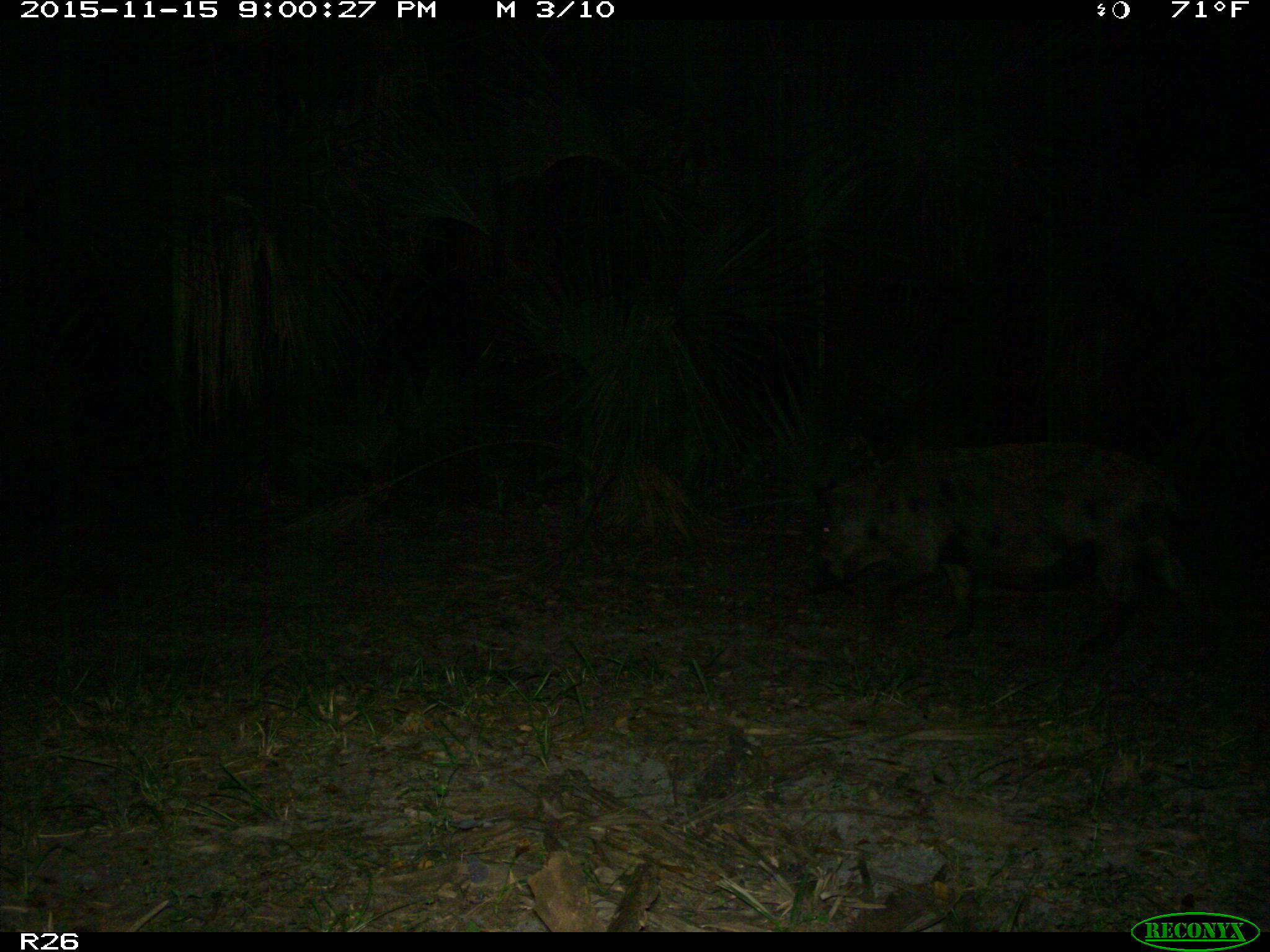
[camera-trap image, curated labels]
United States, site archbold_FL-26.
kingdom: Animalia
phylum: Chordata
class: Mammalia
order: Artiodactyla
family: Suidae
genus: Sus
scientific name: Sus scrofa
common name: wild boar